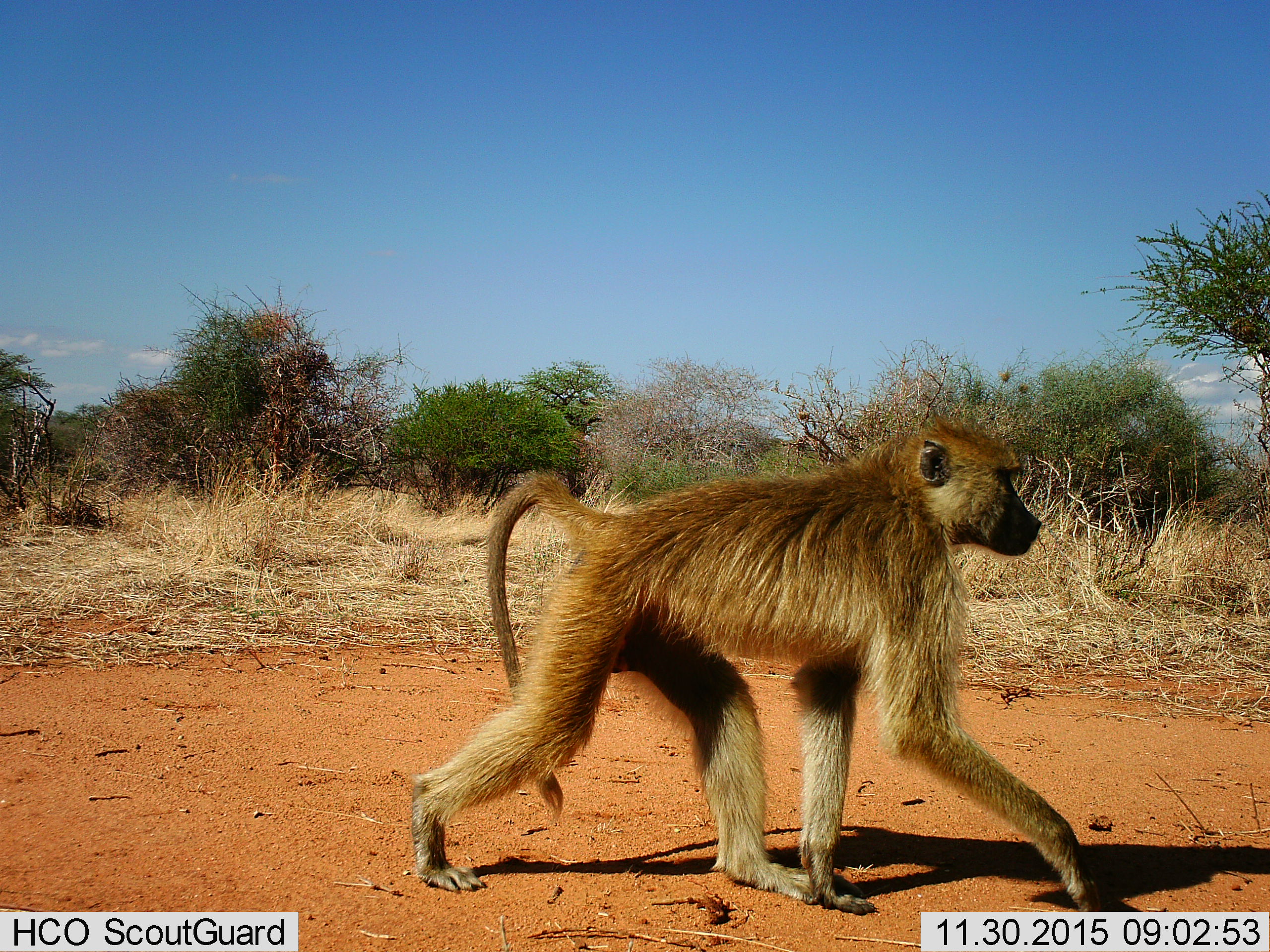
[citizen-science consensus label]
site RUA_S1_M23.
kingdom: Animalia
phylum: Chordata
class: Mammalia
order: Primates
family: Cercopithecidae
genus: Papio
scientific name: Papio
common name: baboon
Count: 1.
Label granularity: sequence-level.